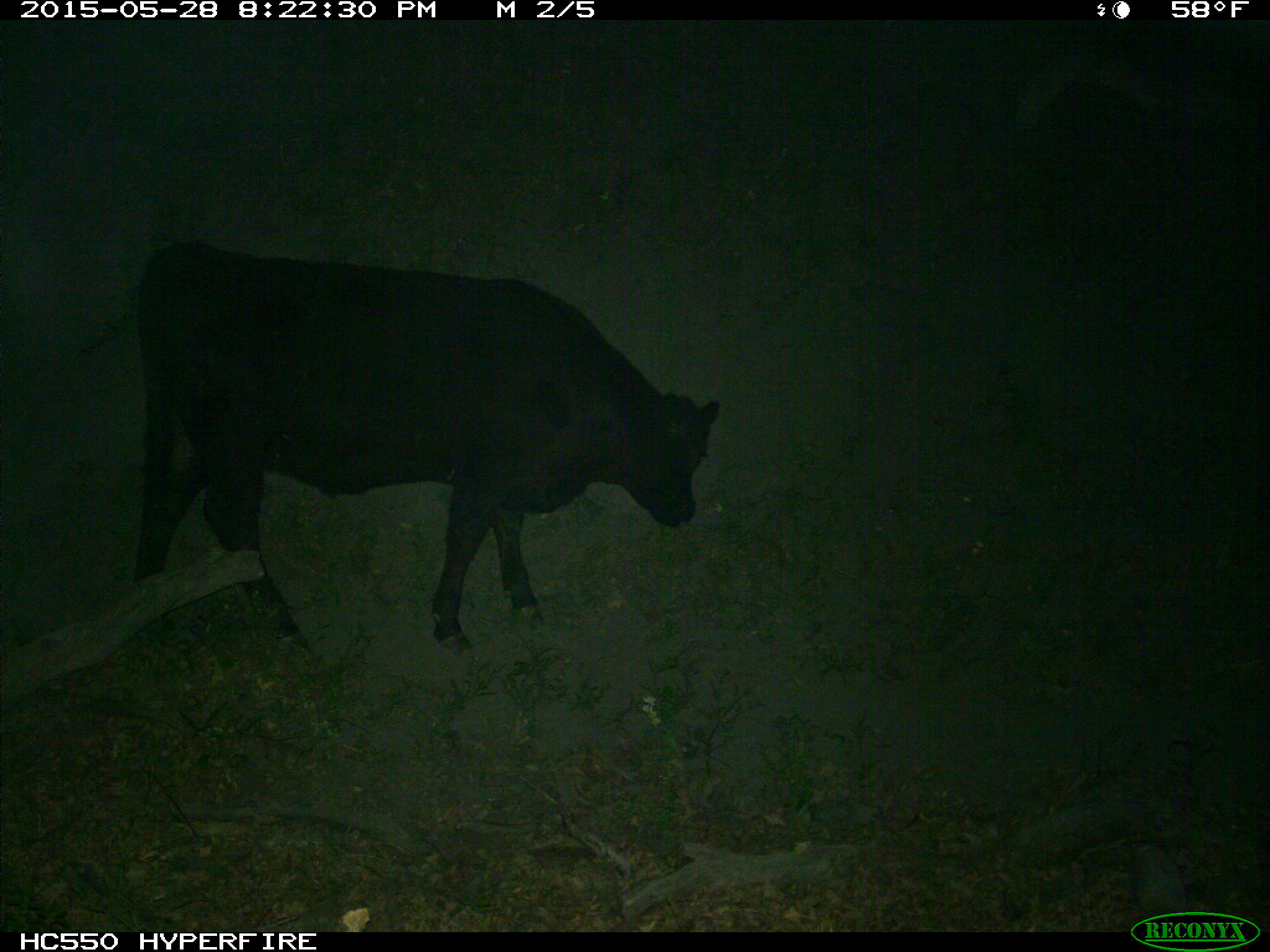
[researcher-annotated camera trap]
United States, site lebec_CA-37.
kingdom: Animalia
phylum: Chordata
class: Mammalia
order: Artiodactyla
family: Bovidae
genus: Bos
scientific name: Bos taurus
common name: domestic cow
Bos taurus (domestic cow).